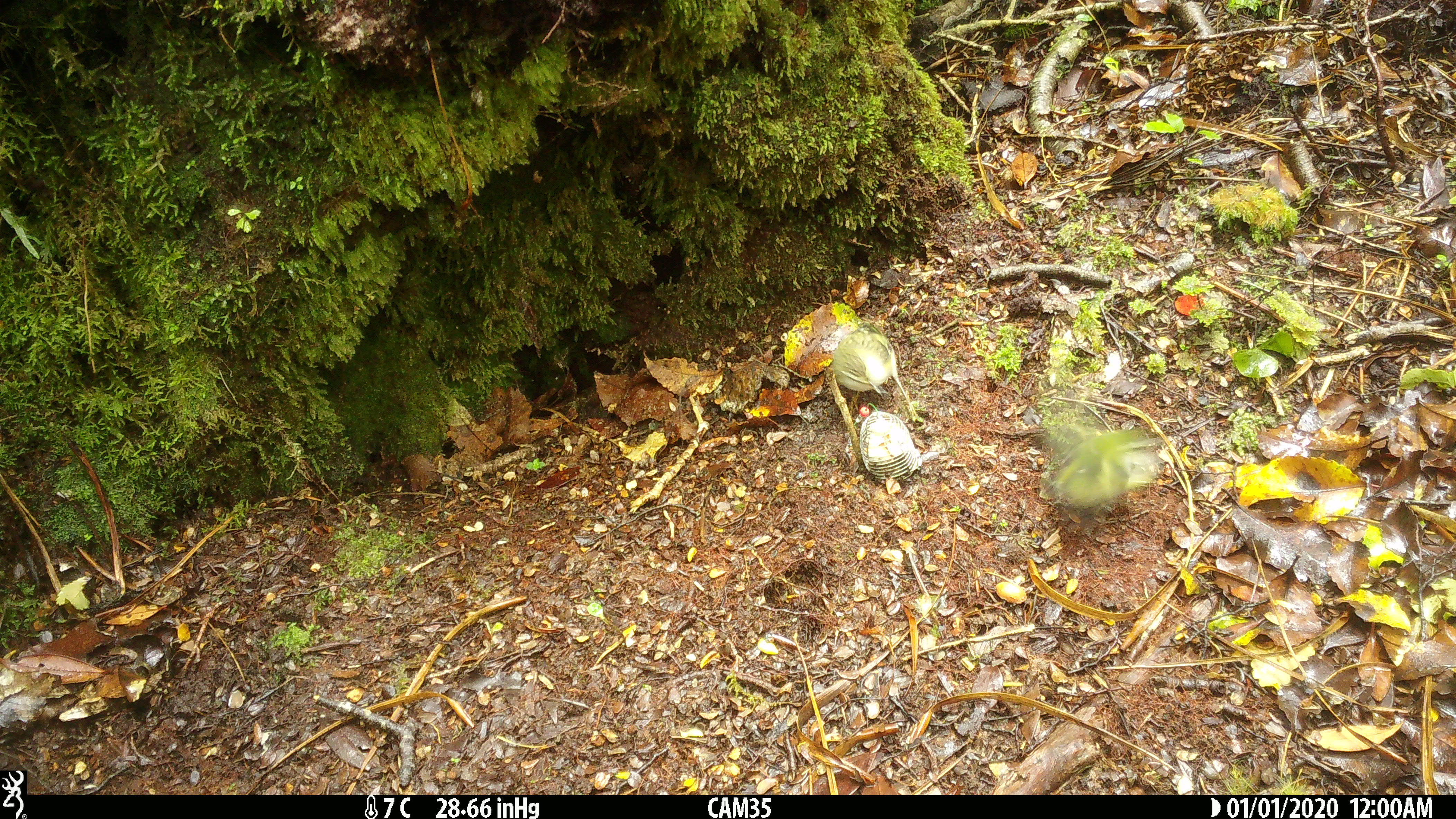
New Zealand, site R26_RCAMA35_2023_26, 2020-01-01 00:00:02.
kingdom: Animalia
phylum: Chordata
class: Aves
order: Passeriformes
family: Acanthisittidae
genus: Acanthisitta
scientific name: Acanthisitta chloris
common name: rifleman